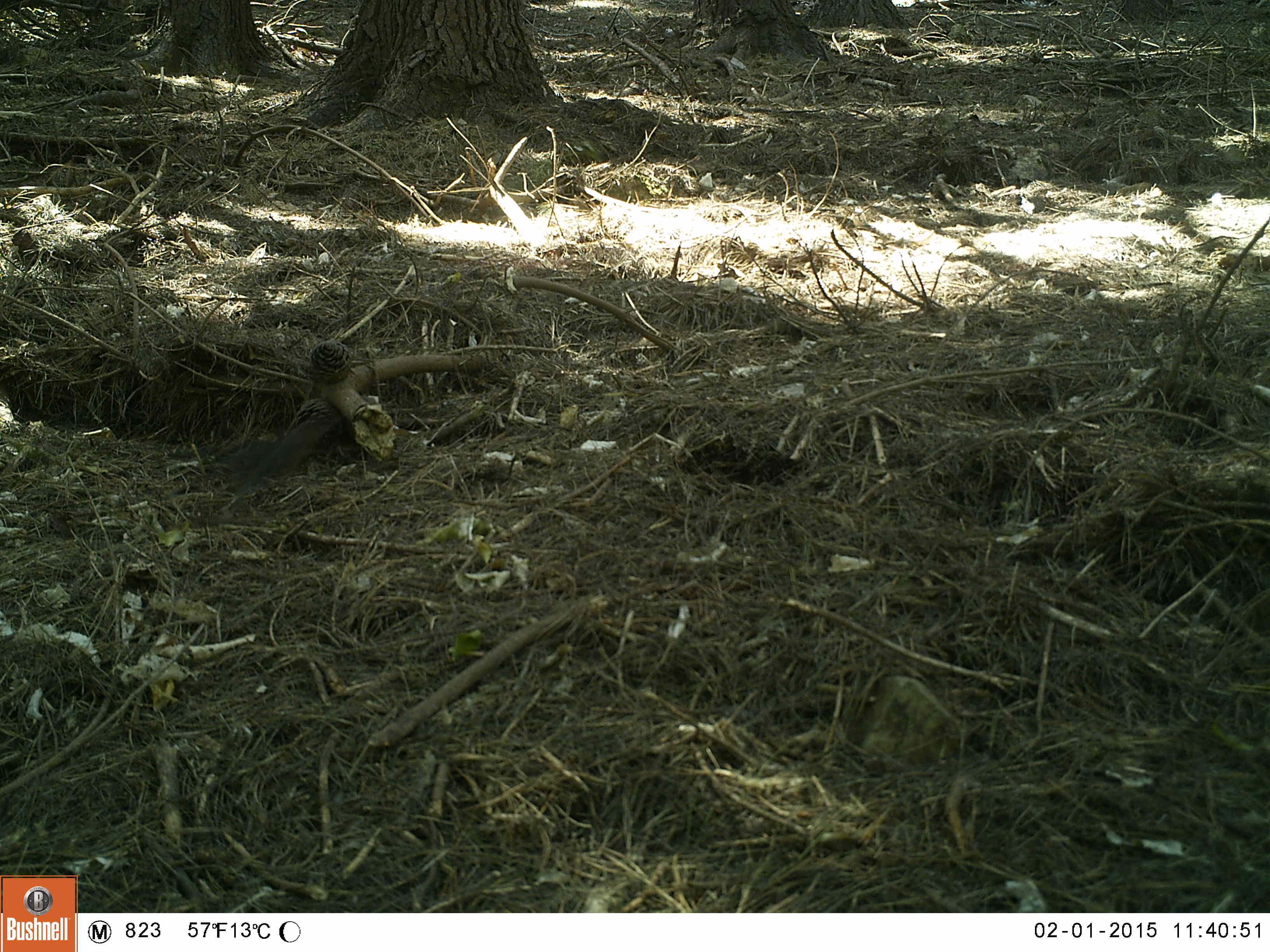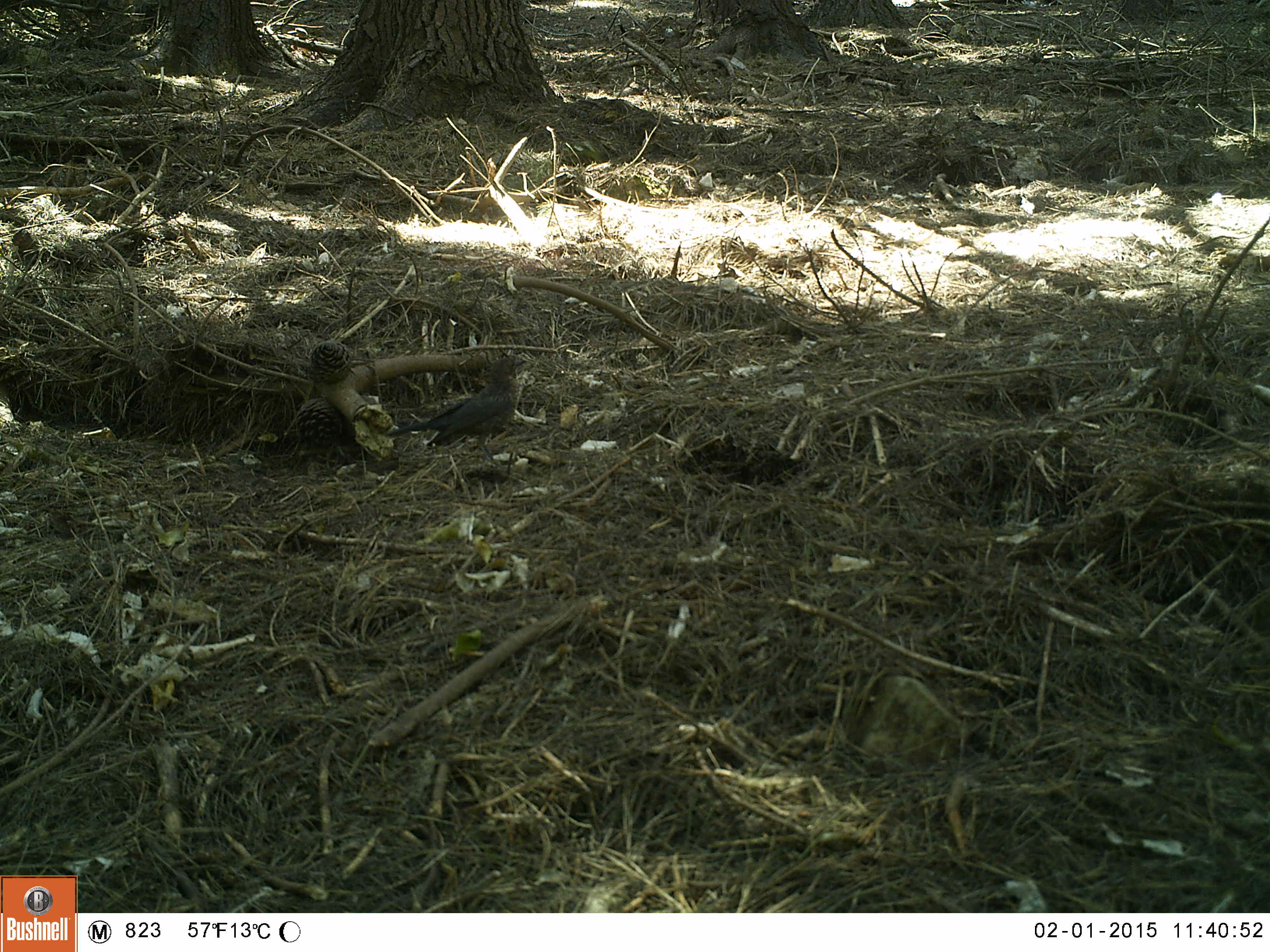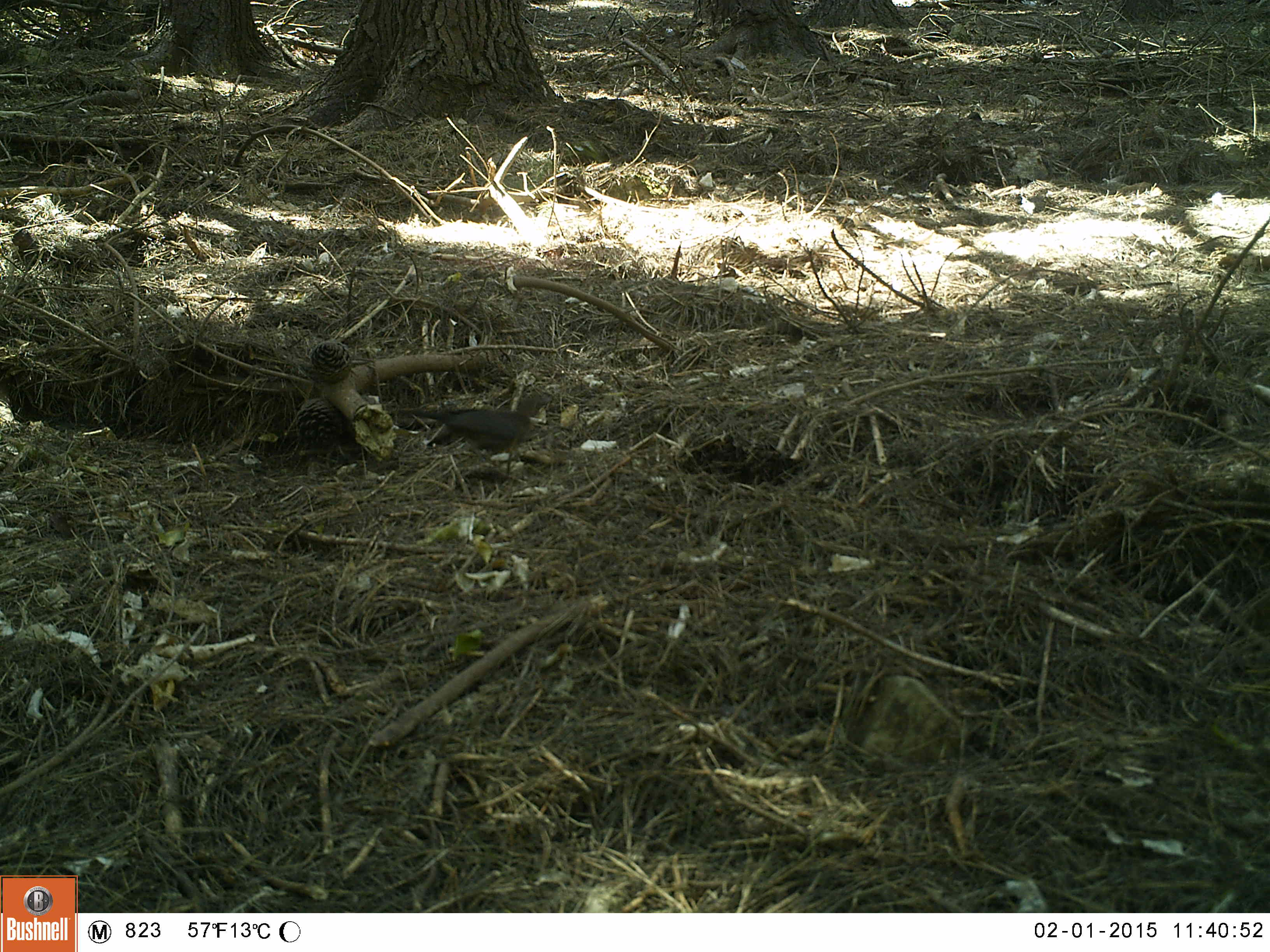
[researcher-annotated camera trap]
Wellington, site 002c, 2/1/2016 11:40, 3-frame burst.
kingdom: Animalia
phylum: Chordata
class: Aves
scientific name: Aves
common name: bird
Bird (Aves).